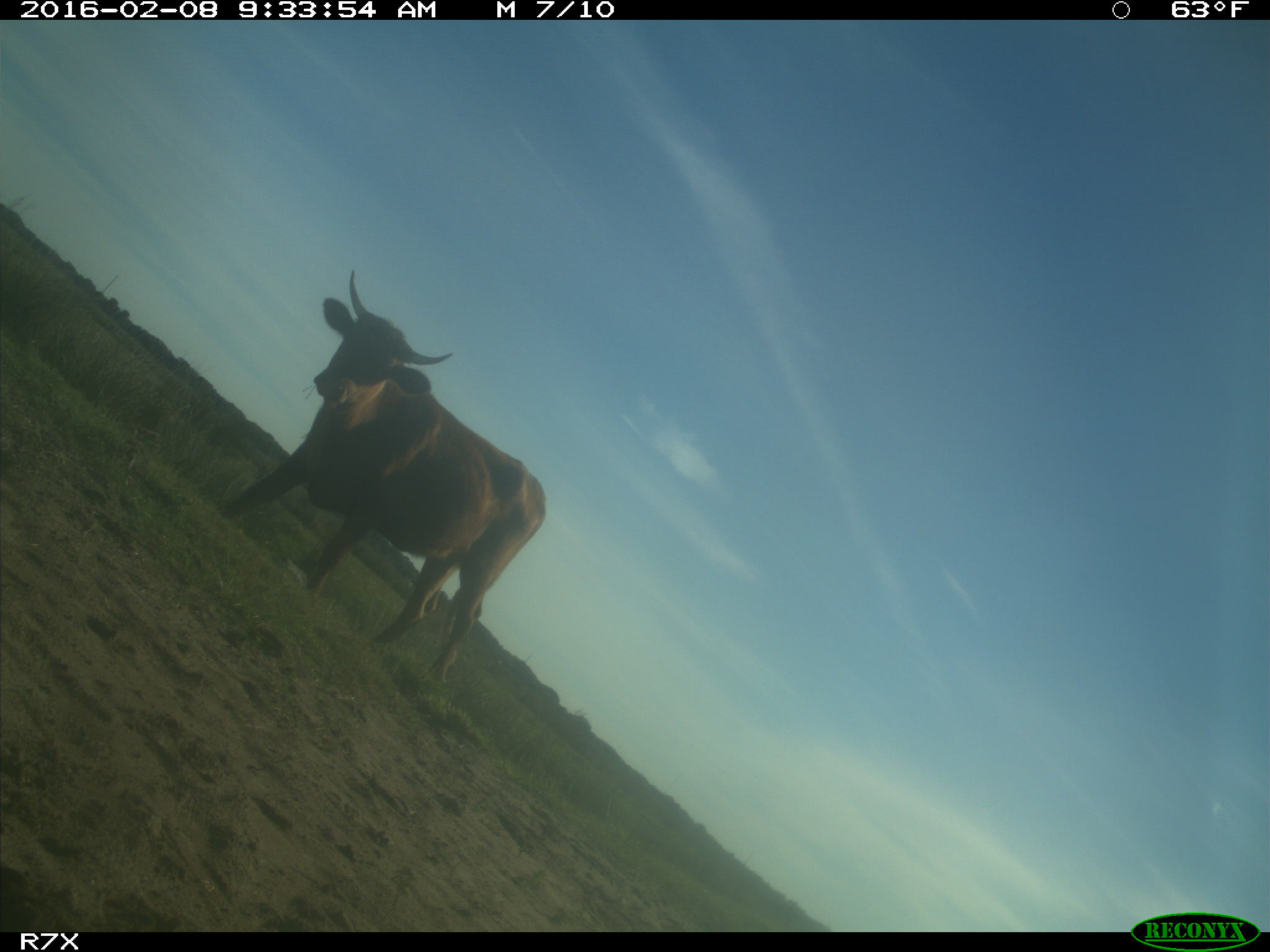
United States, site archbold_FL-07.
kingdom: Animalia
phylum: Chordata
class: Mammalia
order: Artiodactyla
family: Bovidae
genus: Bos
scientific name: Bos taurus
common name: domestic cow